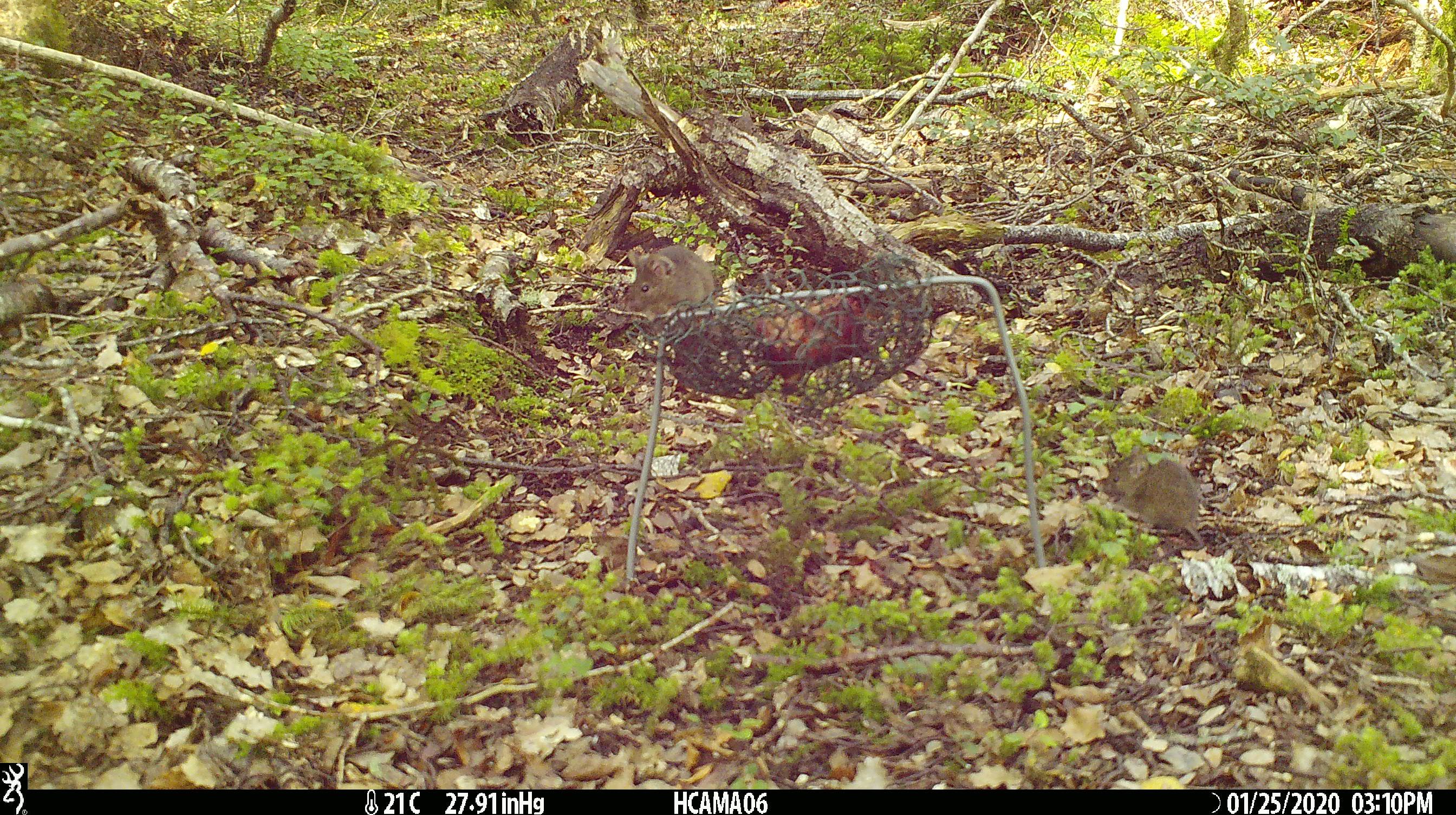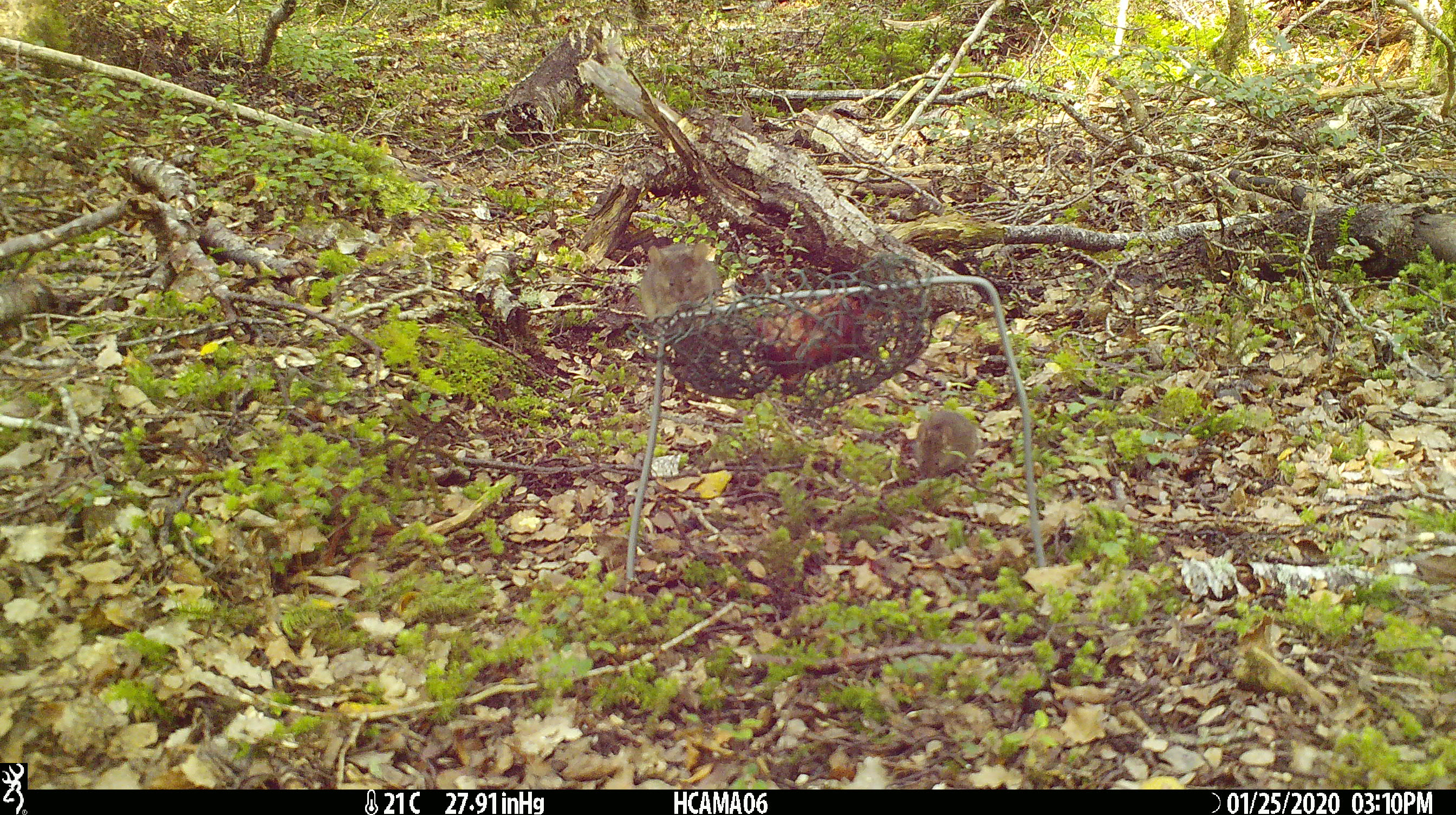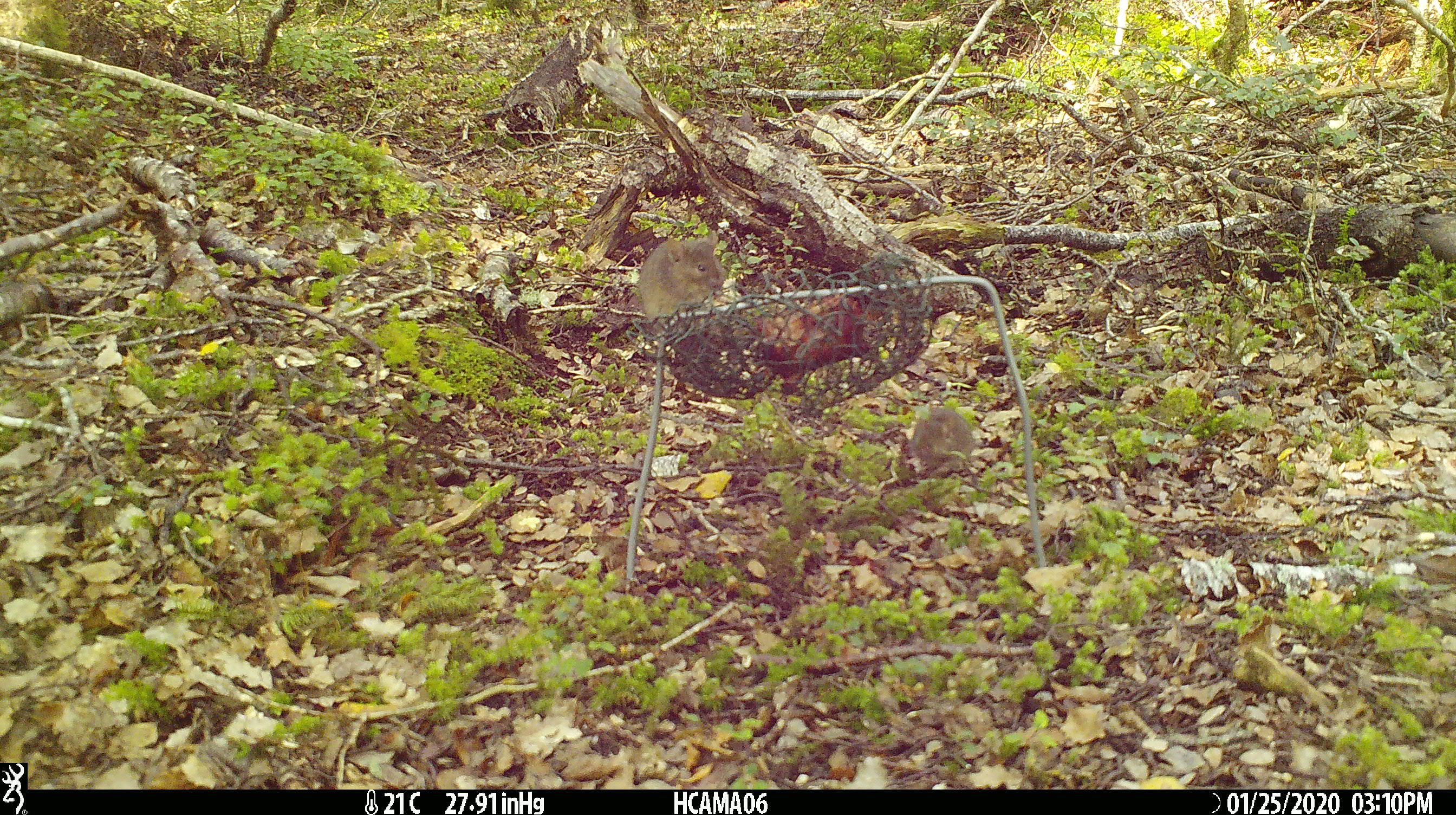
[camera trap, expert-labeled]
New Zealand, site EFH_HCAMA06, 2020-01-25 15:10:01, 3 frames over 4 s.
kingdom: Animalia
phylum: Chordata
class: Mammalia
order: Rodentia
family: Muridae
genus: Mus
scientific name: Mus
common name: mouse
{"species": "mouse (Mus)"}